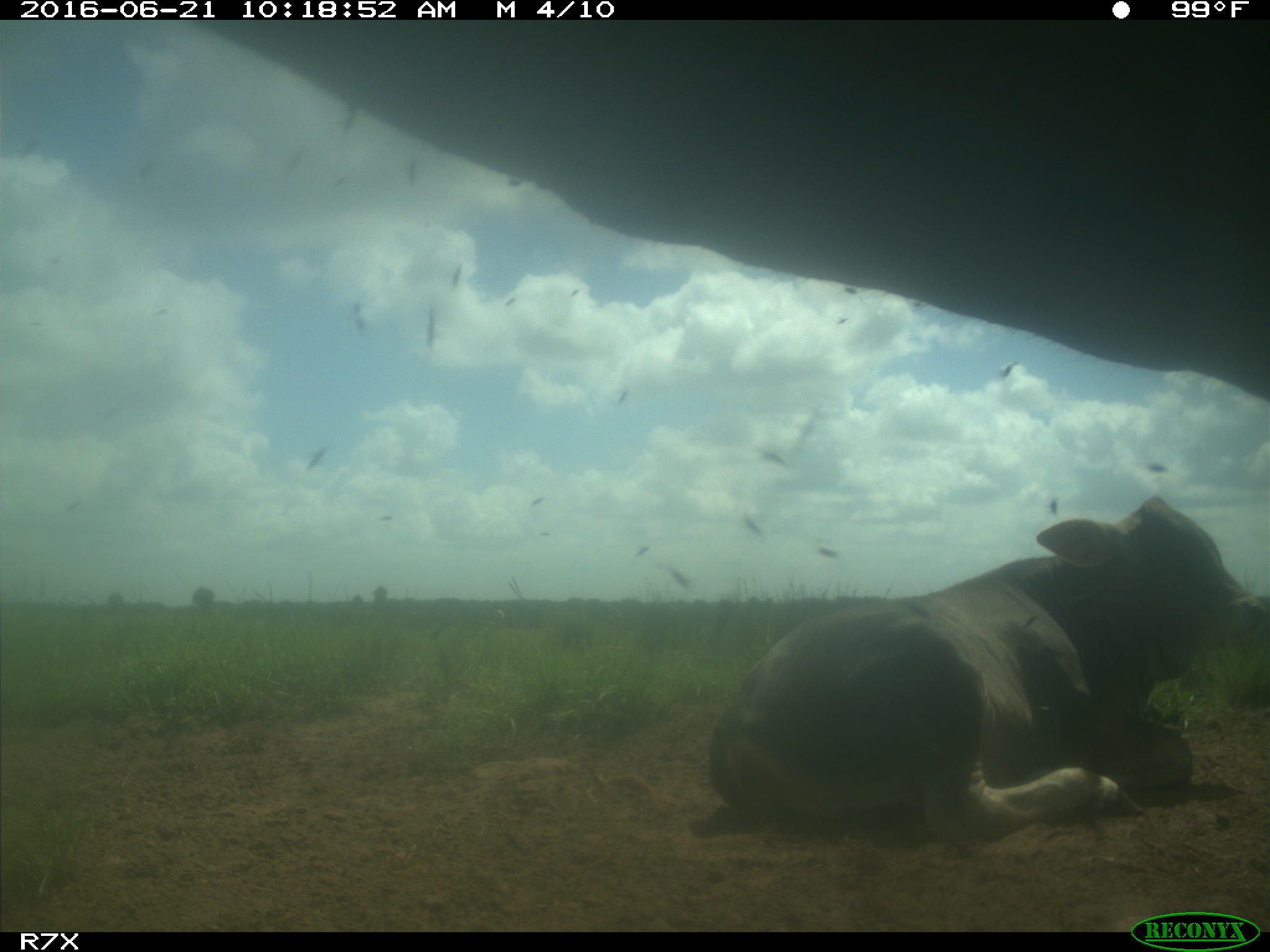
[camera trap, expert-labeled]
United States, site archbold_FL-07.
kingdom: Animalia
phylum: Chordata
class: Mammalia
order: Artiodactyla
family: Bovidae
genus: Bos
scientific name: Bos taurus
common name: domestic cow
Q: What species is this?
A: Bos taurus (domestic cow).